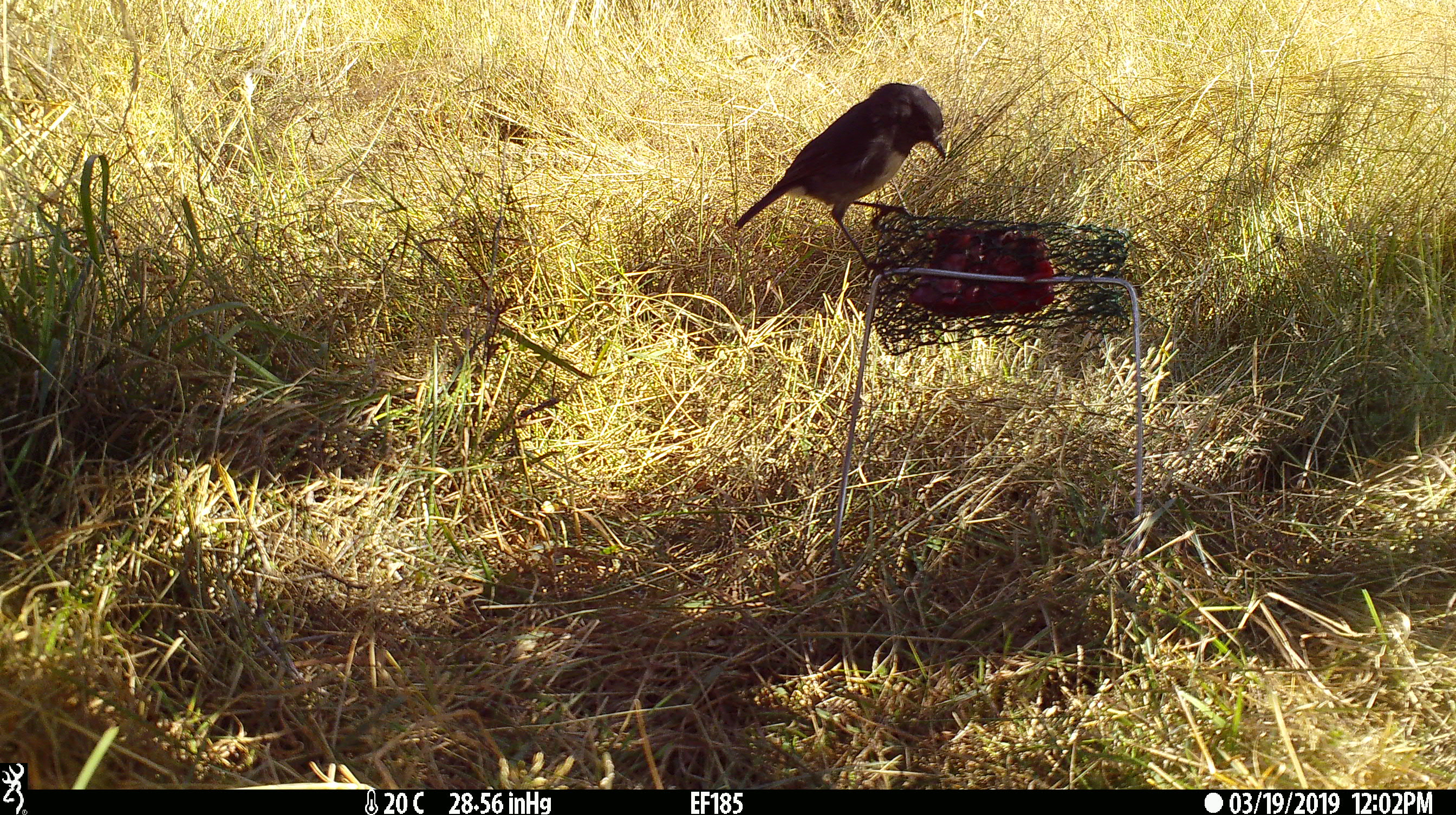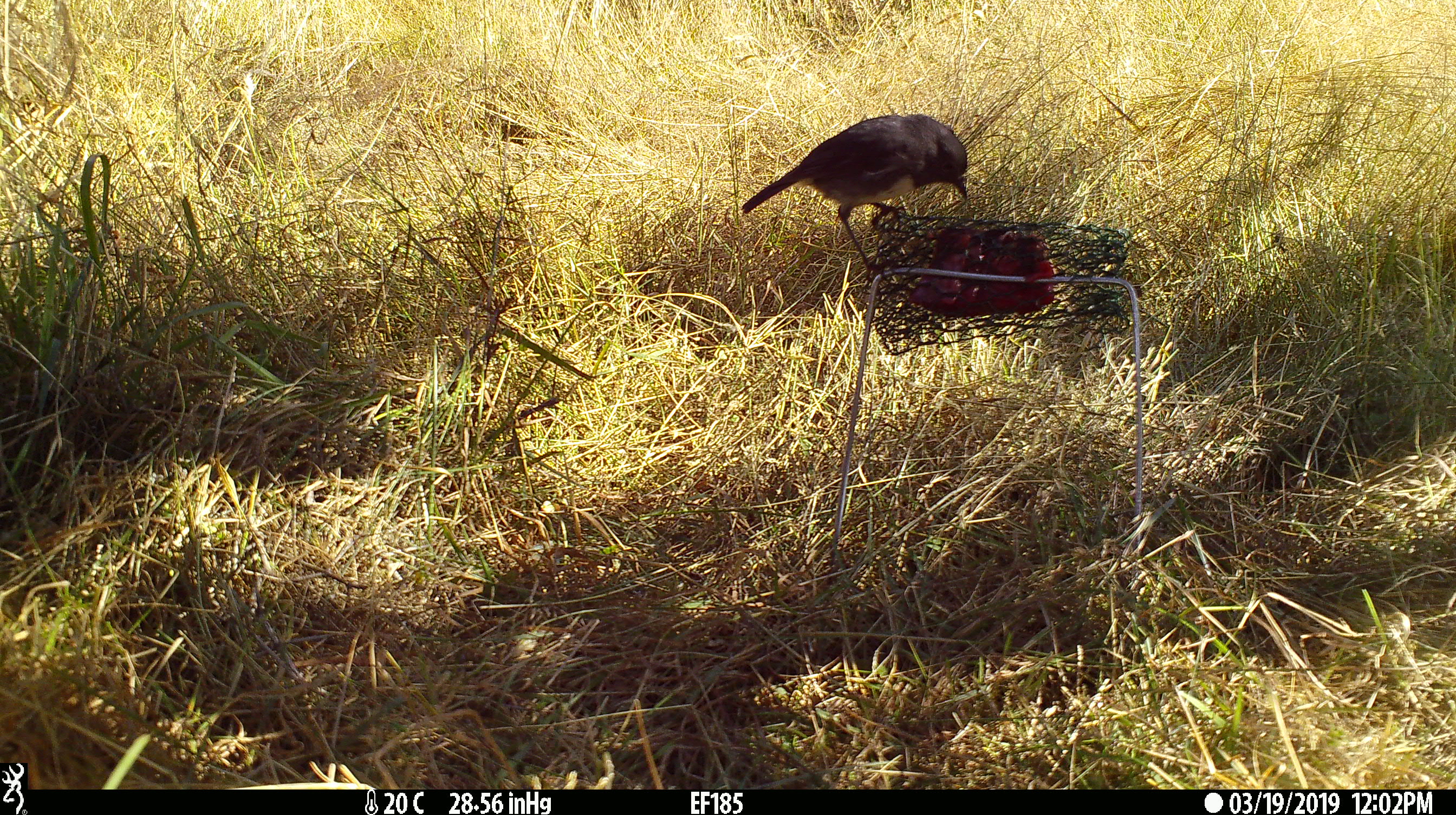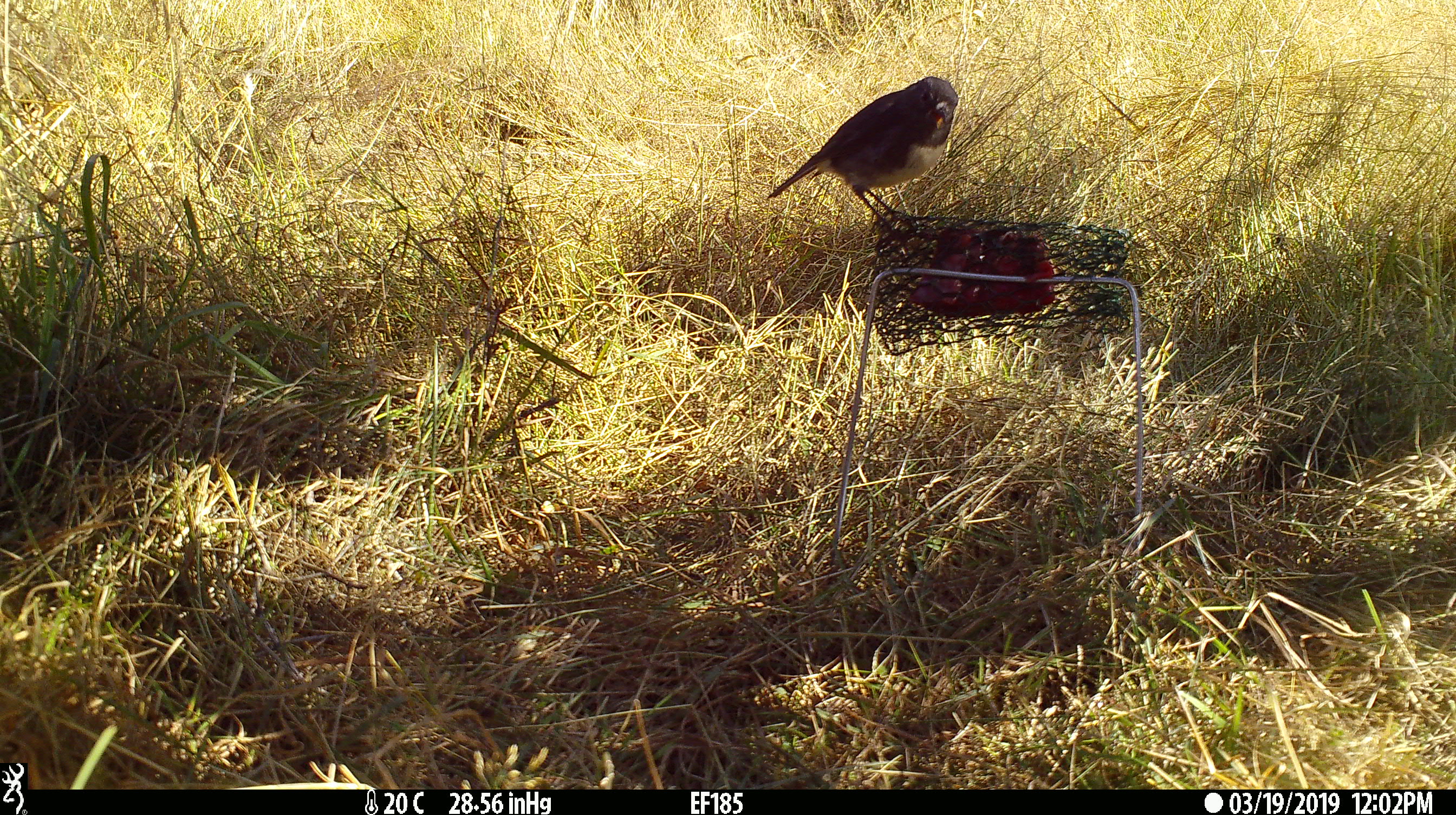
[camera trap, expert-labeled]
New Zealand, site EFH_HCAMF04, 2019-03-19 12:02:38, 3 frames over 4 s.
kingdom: Animalia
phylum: Chordata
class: Aves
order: Passeriformes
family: Petroicidae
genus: Petroica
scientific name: Petroica australis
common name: new zealand robin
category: robin